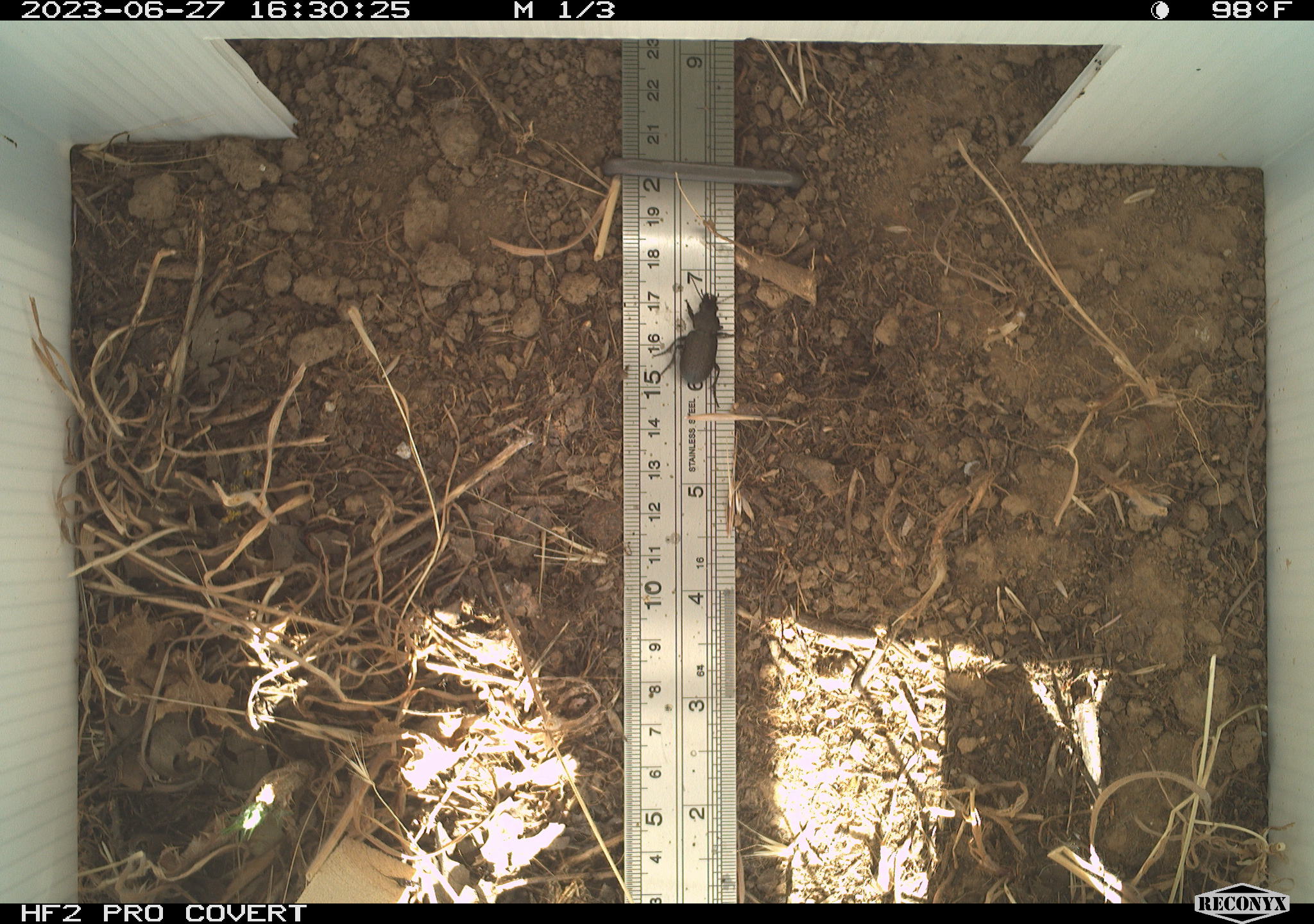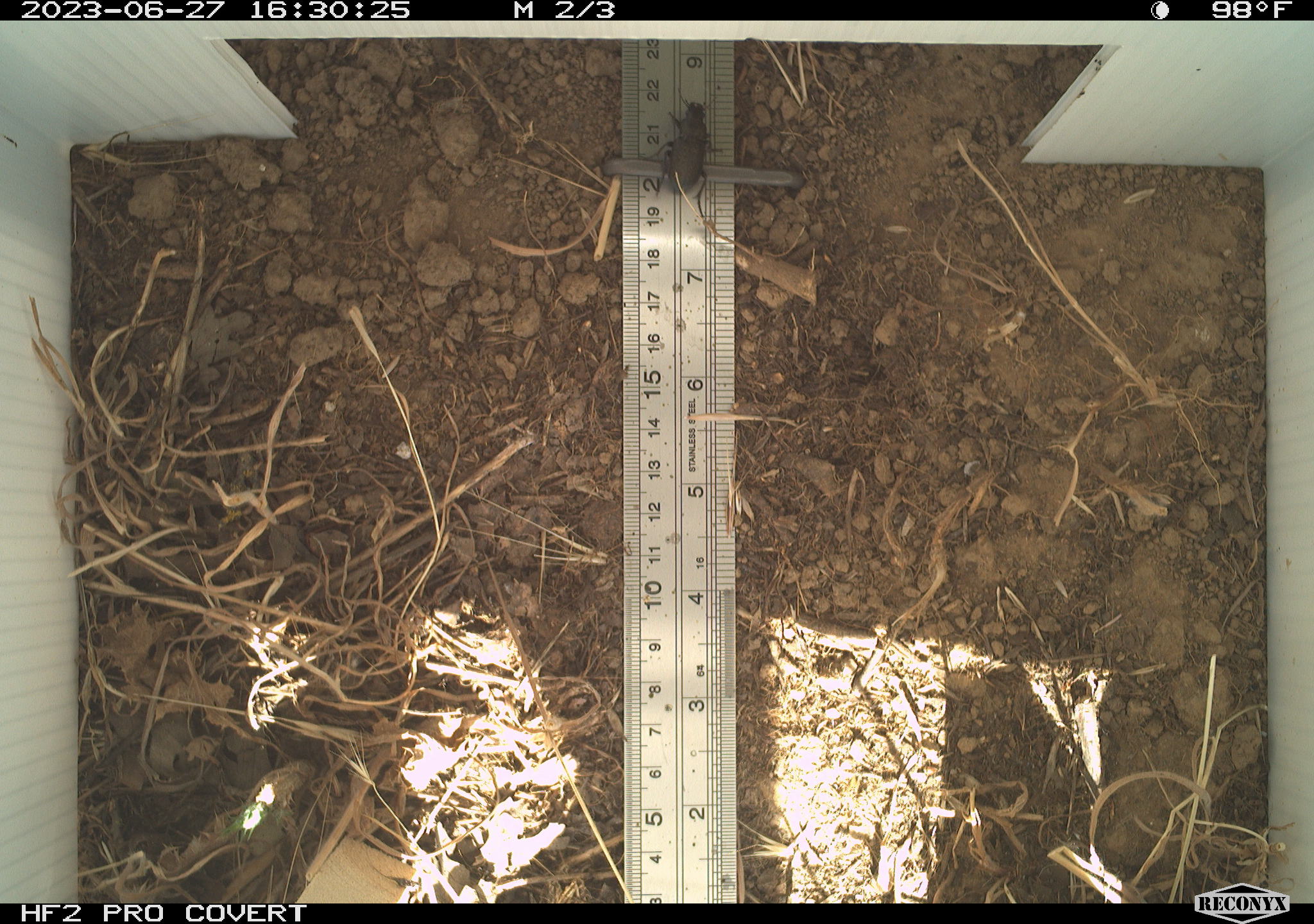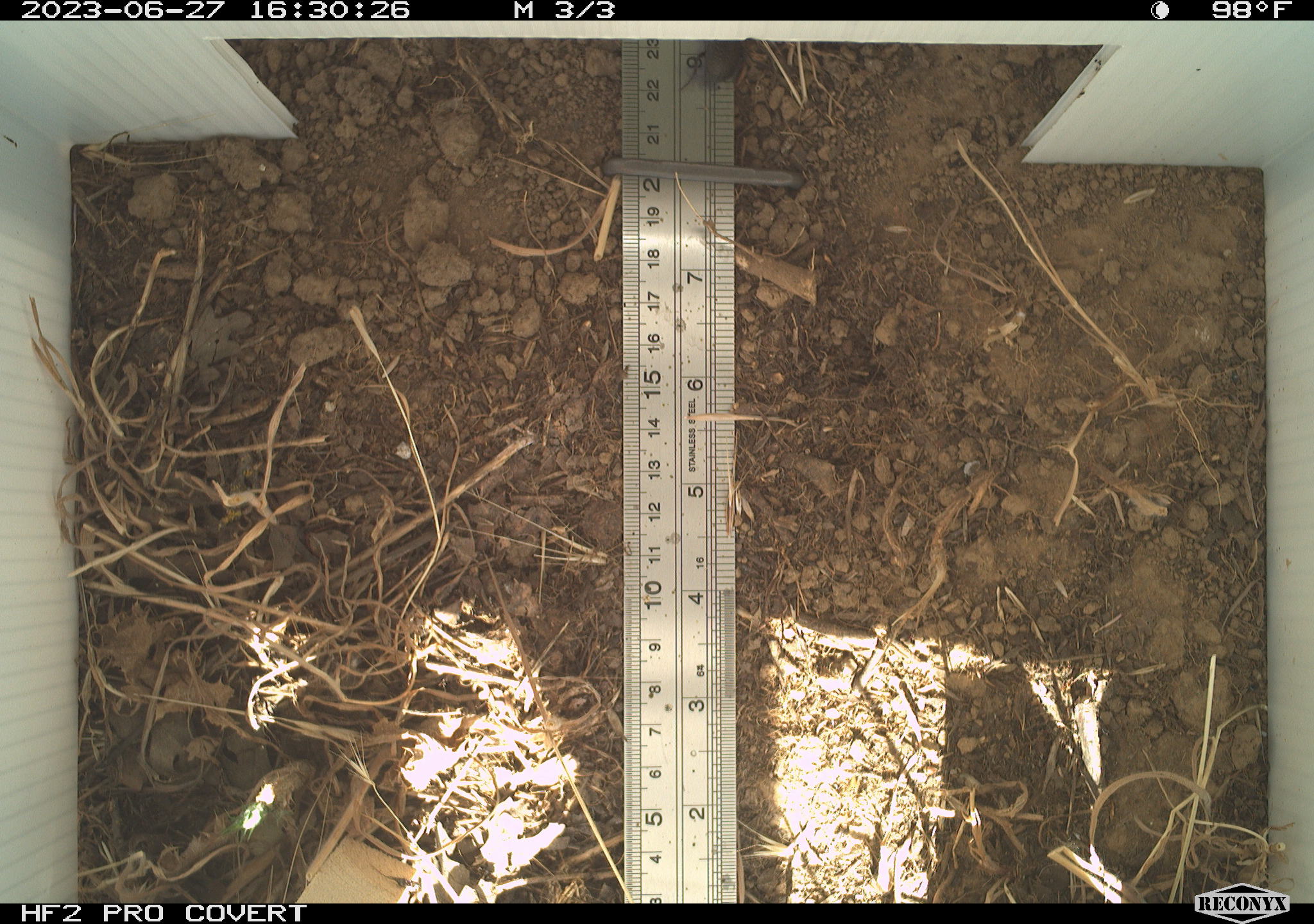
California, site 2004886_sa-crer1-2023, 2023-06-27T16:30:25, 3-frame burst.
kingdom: Animalia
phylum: Arthropoda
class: Insecta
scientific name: Insecta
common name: insect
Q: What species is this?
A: Insect (Insecta).